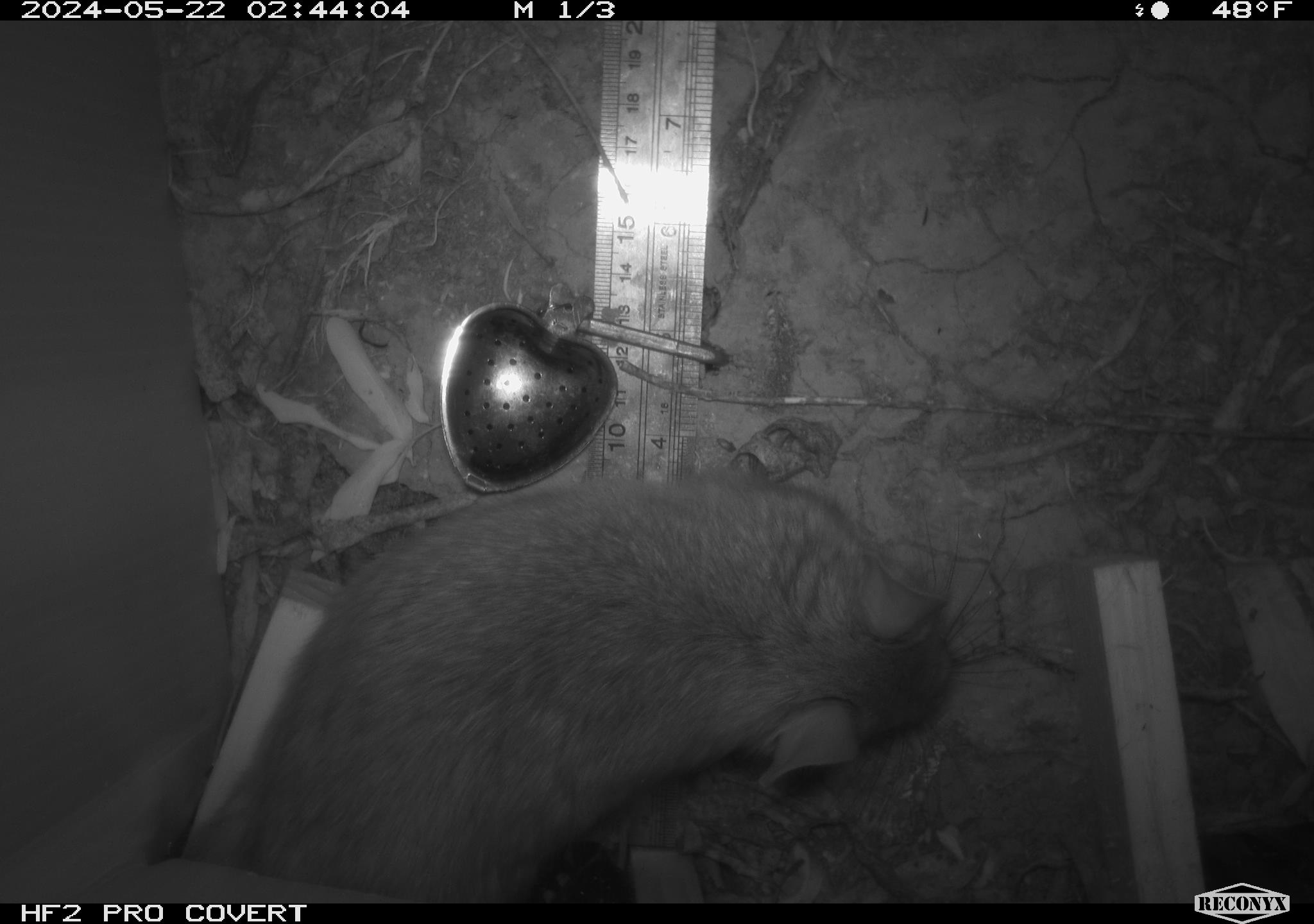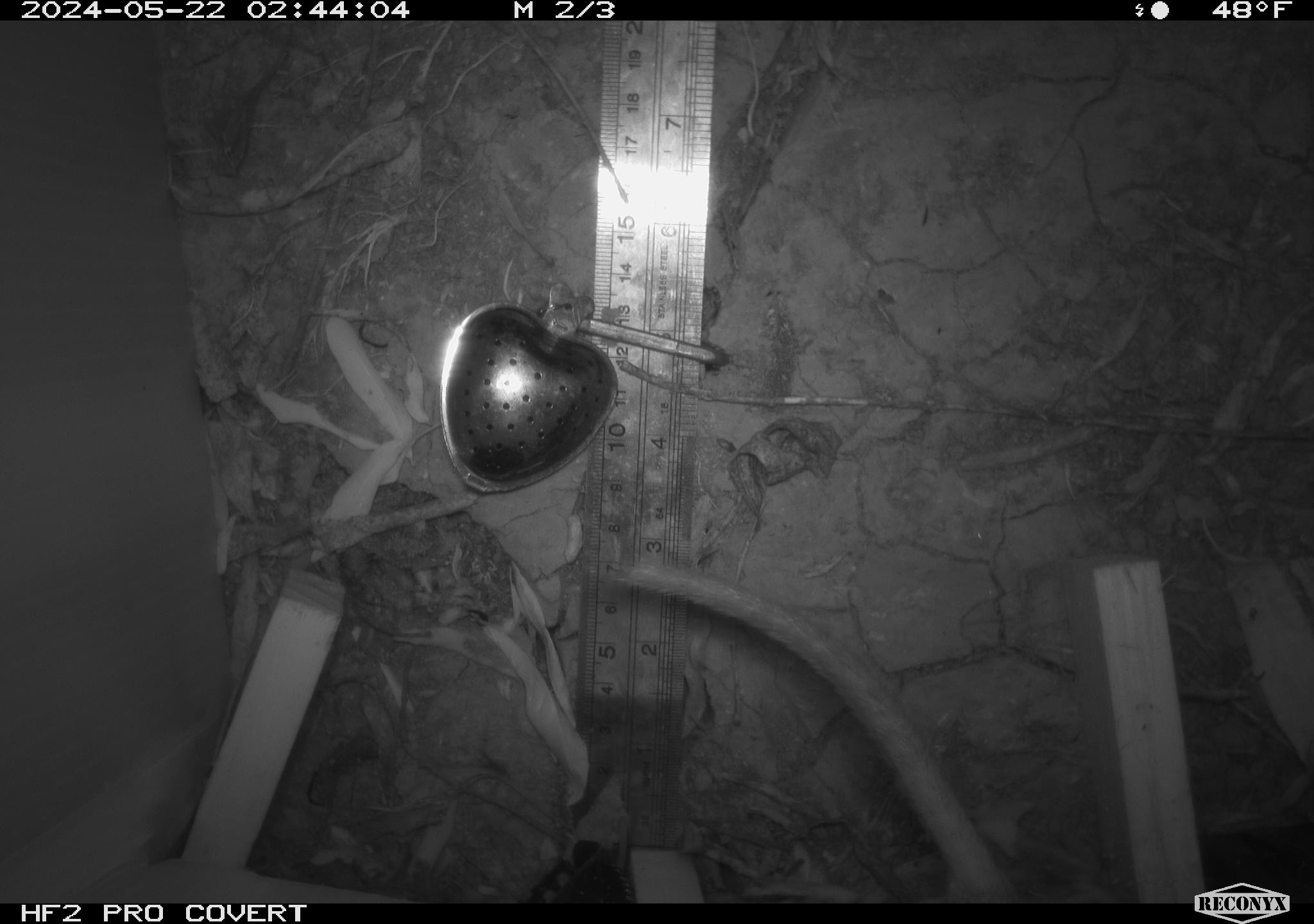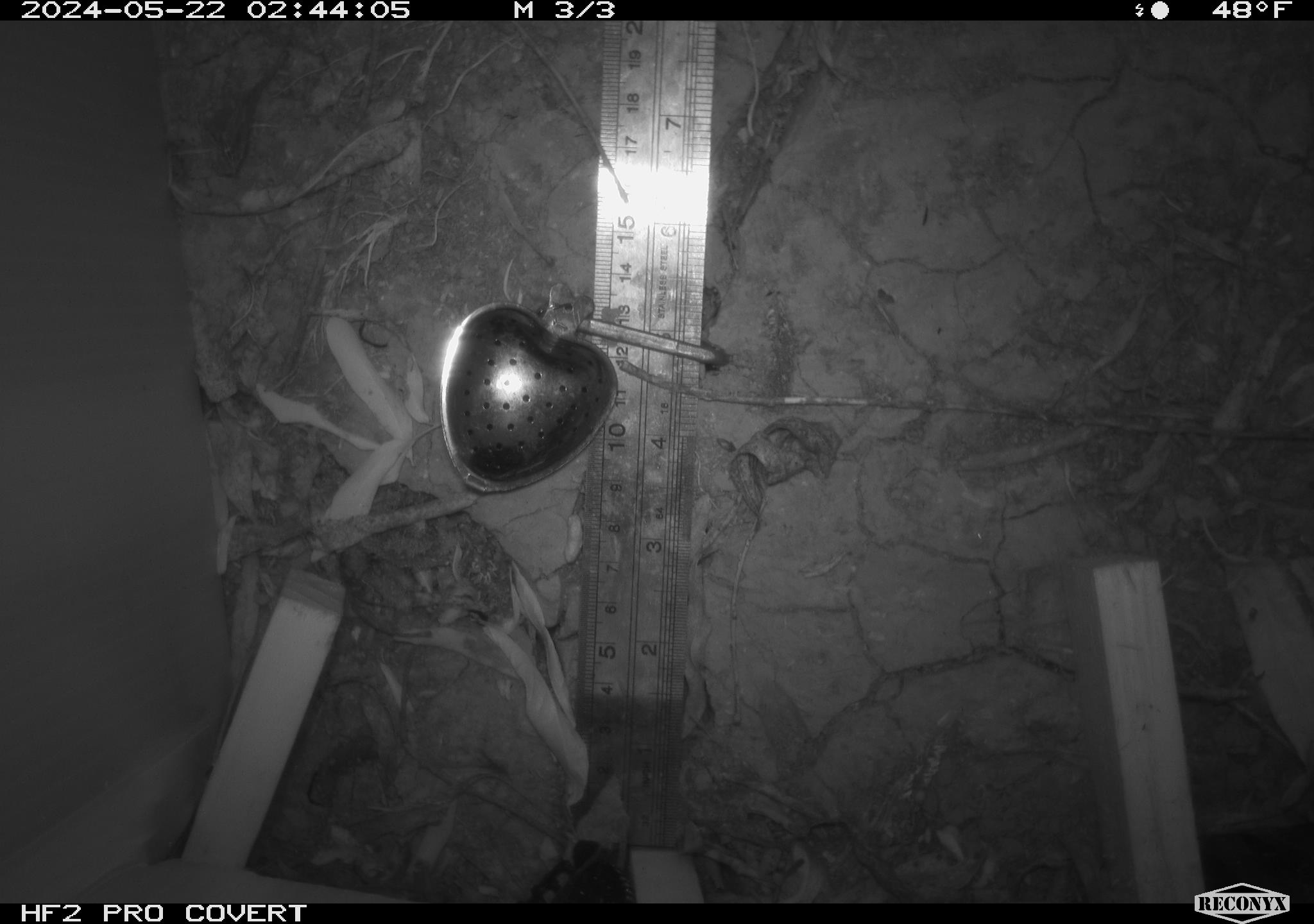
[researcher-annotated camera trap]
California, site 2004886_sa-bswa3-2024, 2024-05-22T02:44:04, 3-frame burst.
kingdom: Animalia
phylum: Chordata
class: Mammalia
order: Rodentia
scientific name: Rodentia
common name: woodrat or rat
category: woodrat or rat species